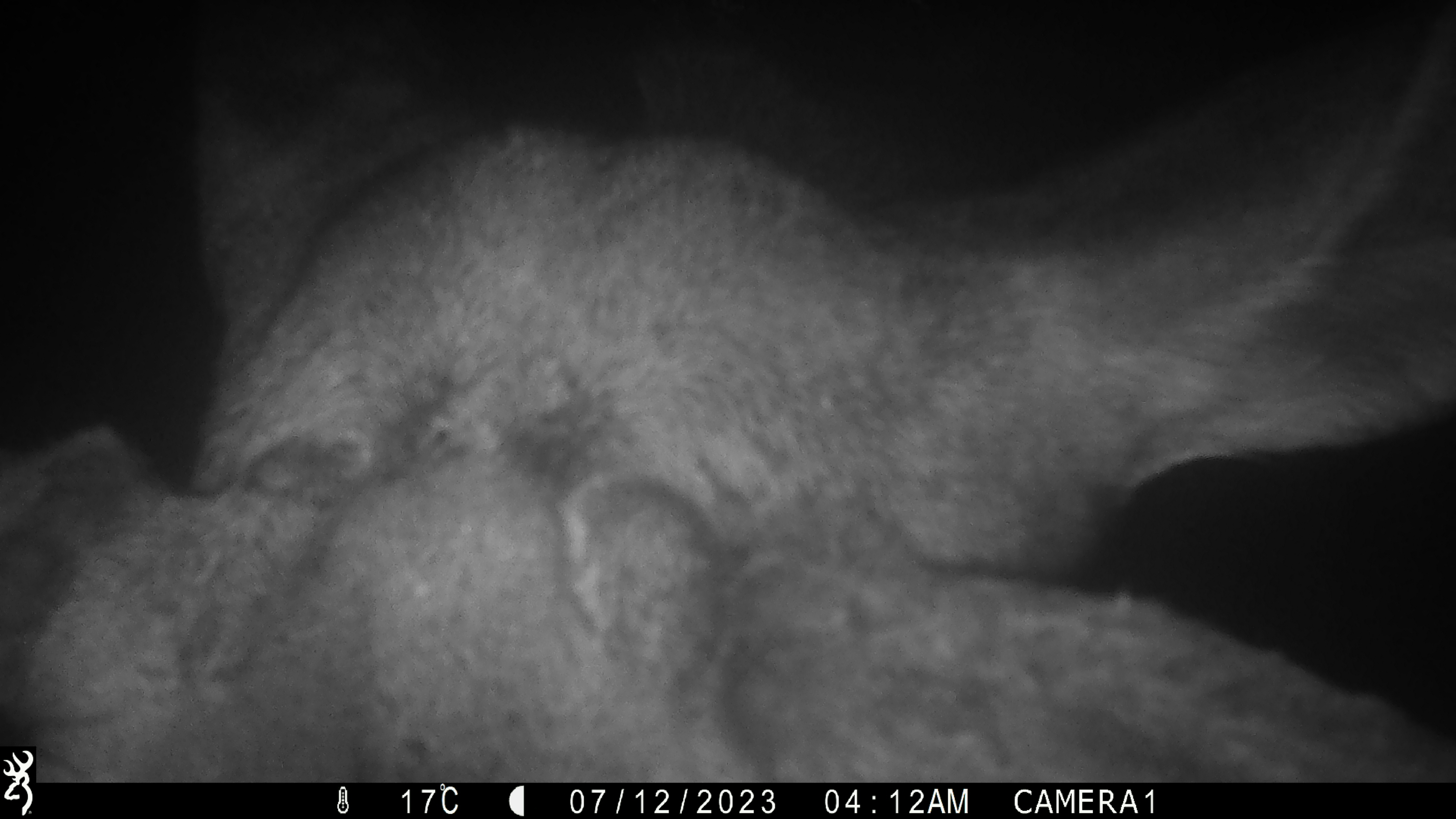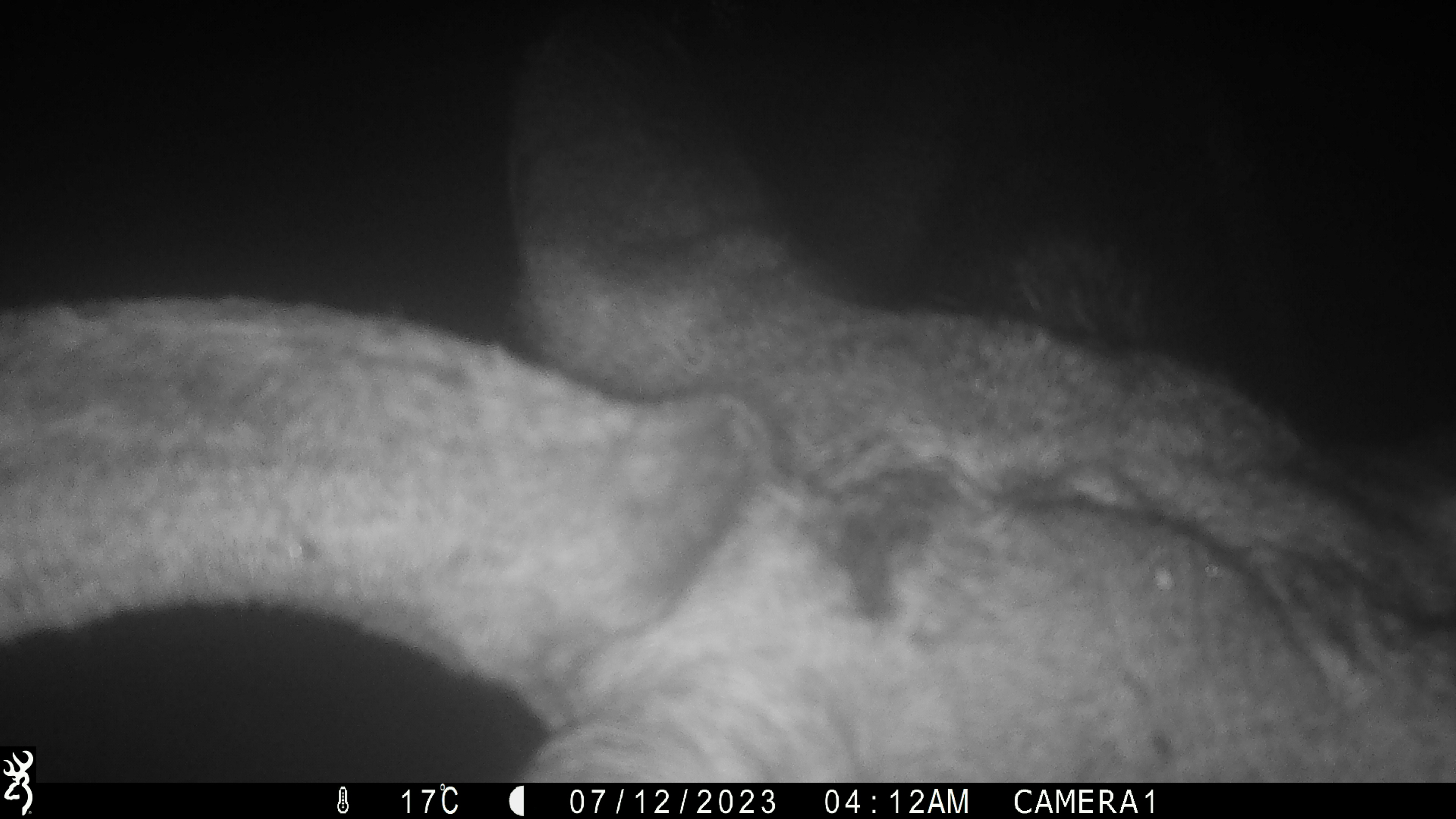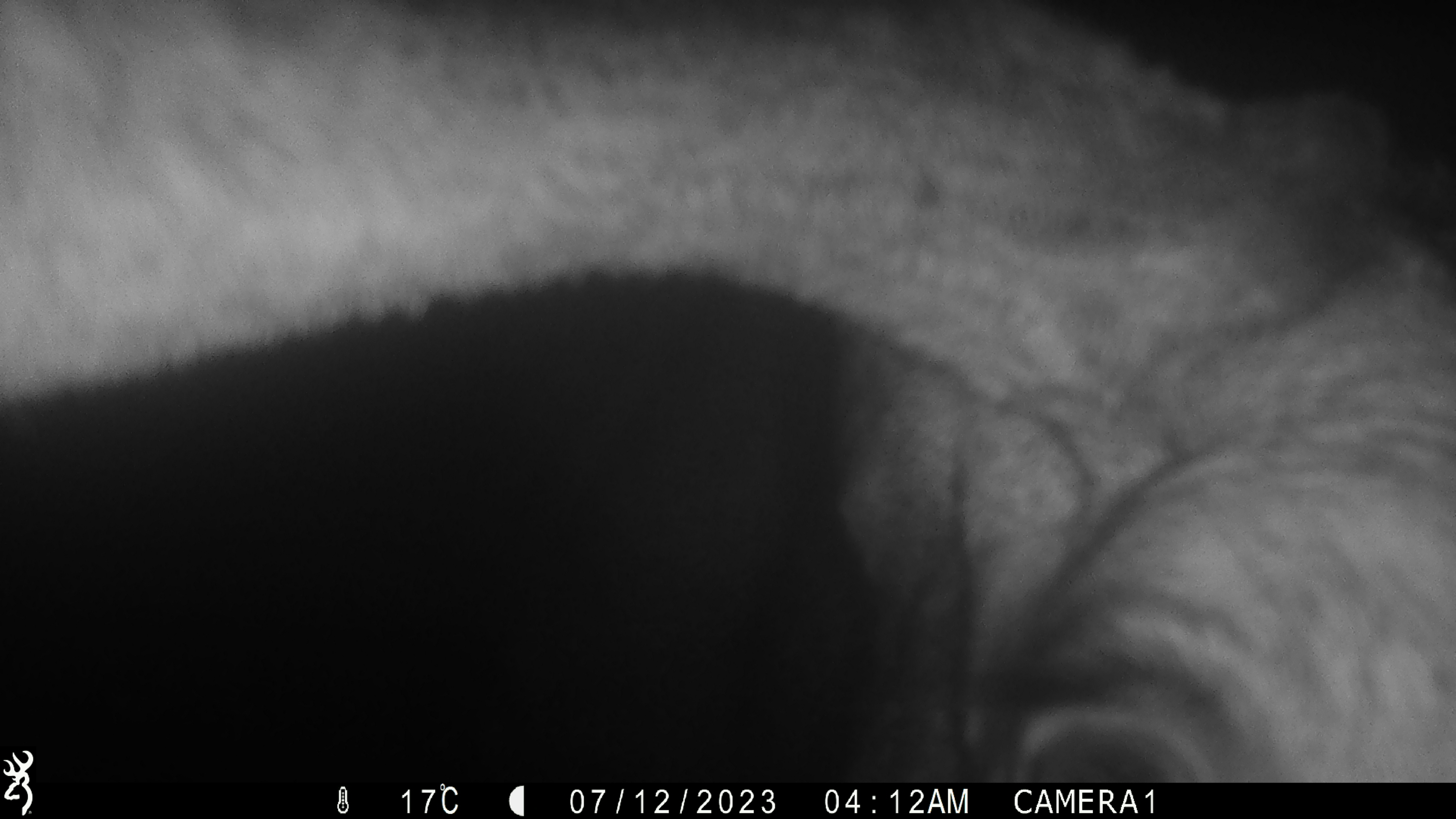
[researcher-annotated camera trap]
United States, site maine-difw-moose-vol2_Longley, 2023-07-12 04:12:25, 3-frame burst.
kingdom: Animalia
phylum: Chordata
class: Mammalia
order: Artiodactyla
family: Cervidae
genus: Alces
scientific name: Alces alces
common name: moose